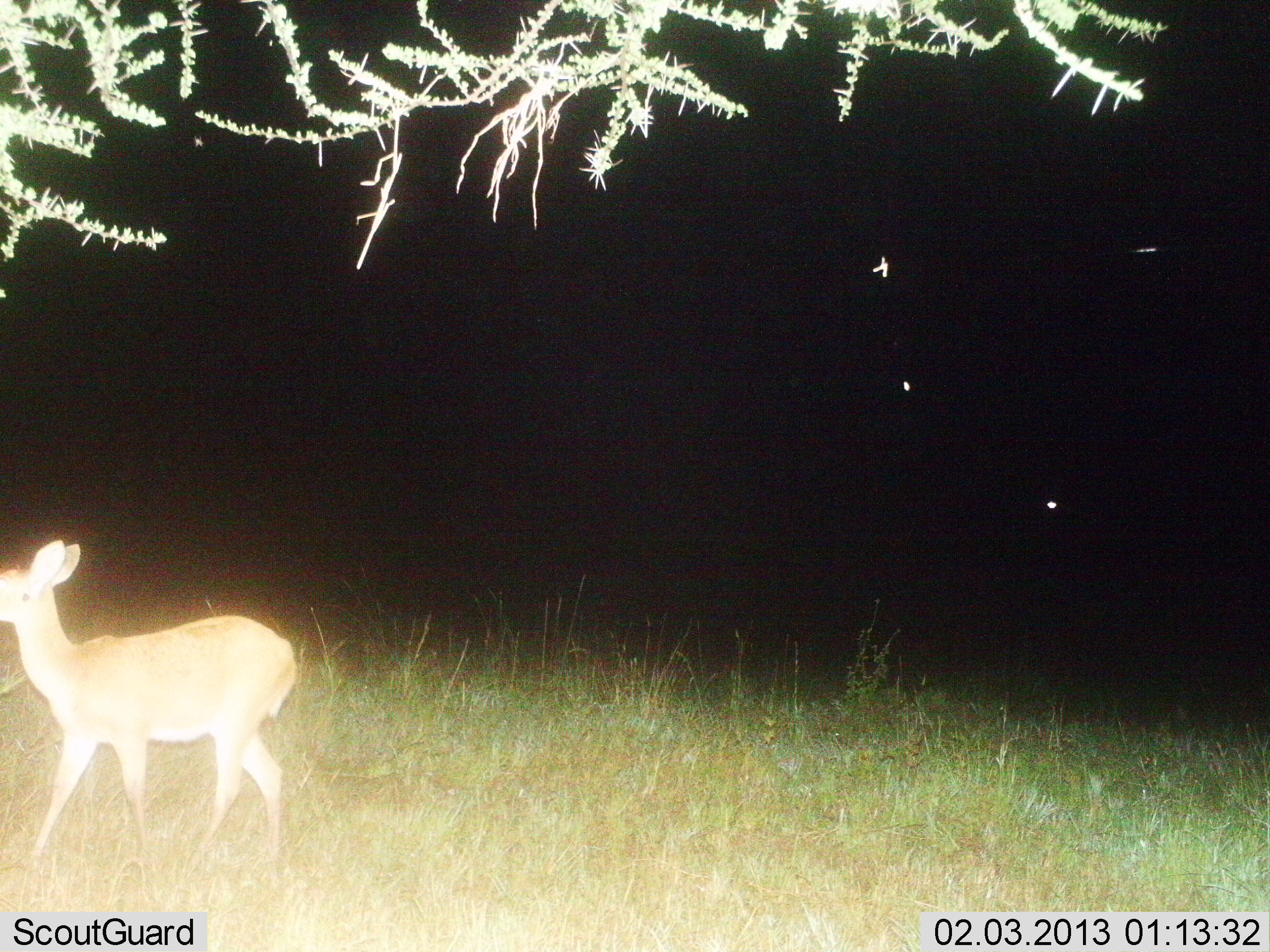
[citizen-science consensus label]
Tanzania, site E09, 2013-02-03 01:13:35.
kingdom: Animalia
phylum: Chordata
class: Mammalia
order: Artiodactyla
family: Bovidae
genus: Redunca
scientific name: Redunca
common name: reedbuck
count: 1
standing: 79%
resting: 0%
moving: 21%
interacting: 0%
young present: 5%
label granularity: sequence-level